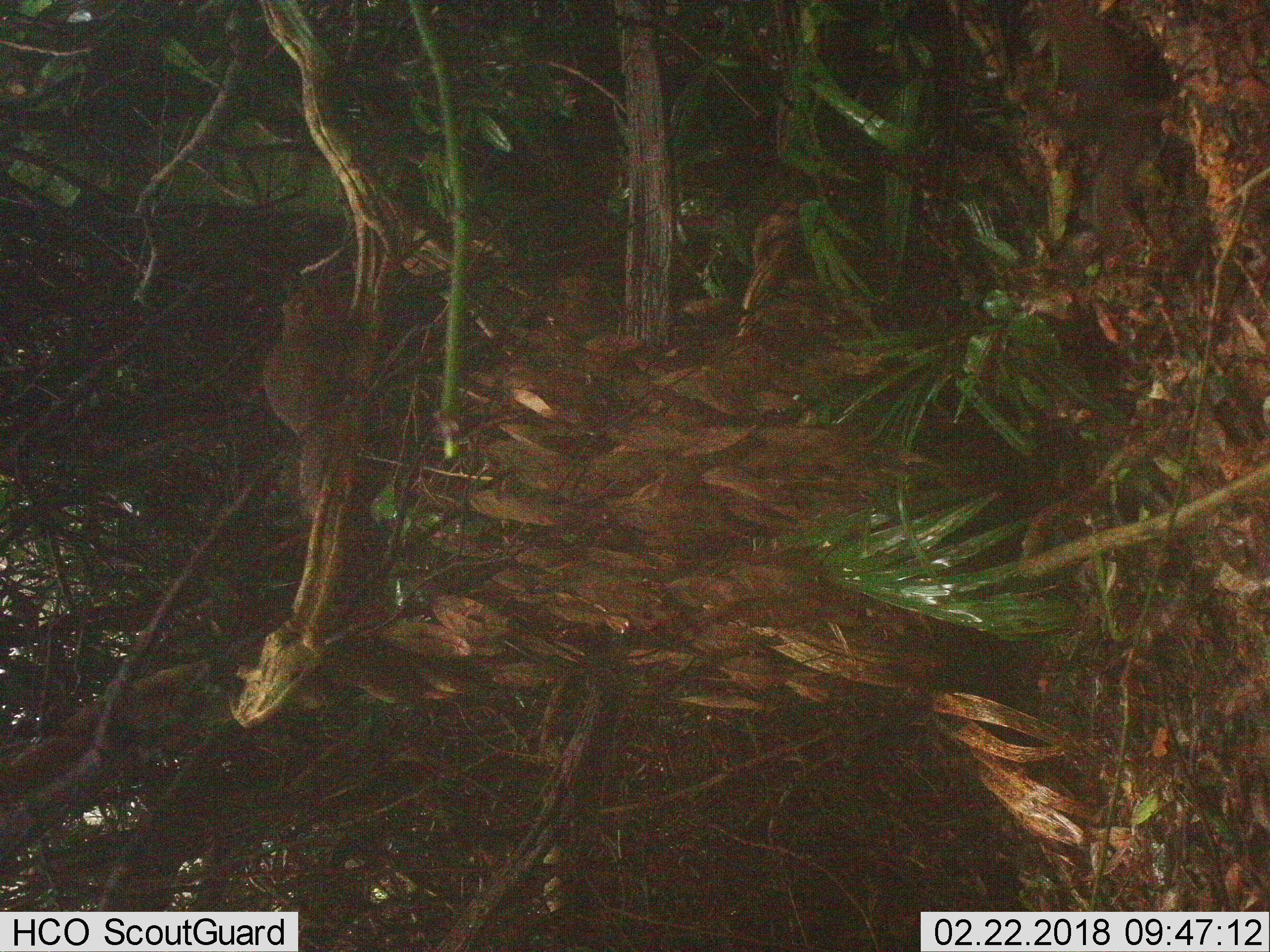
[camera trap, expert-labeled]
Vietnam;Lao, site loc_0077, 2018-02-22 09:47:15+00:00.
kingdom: Animalia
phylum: Chordata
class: Mammalia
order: Rodentia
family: Sciuridae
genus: Dremomys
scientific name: Dremomys rufigenis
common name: red-cheeked squirrel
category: red cheeked squirrel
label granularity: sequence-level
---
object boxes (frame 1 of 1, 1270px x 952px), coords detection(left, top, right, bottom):
red cheeked squirrel: detection(260, 282, 349, 497)